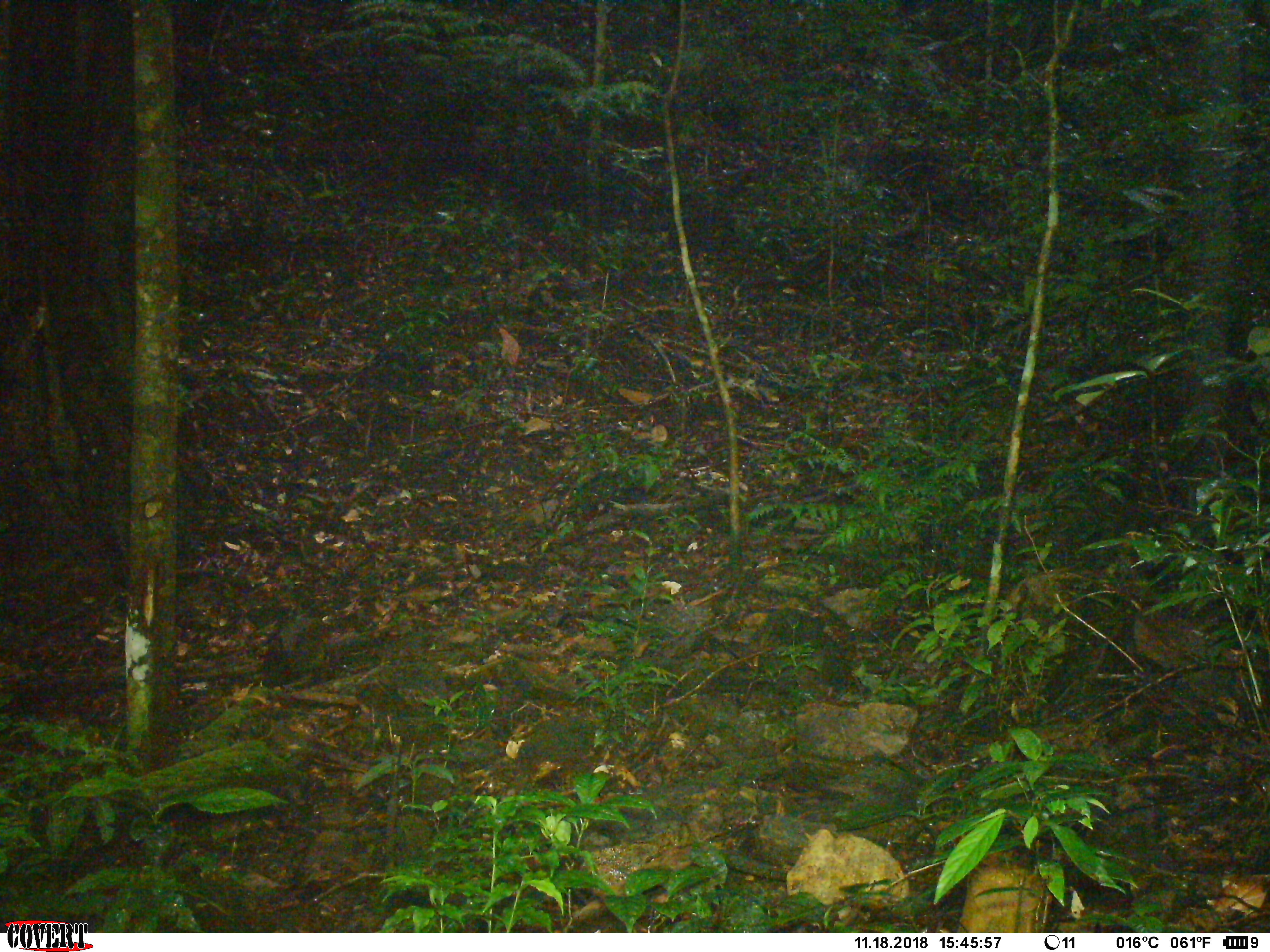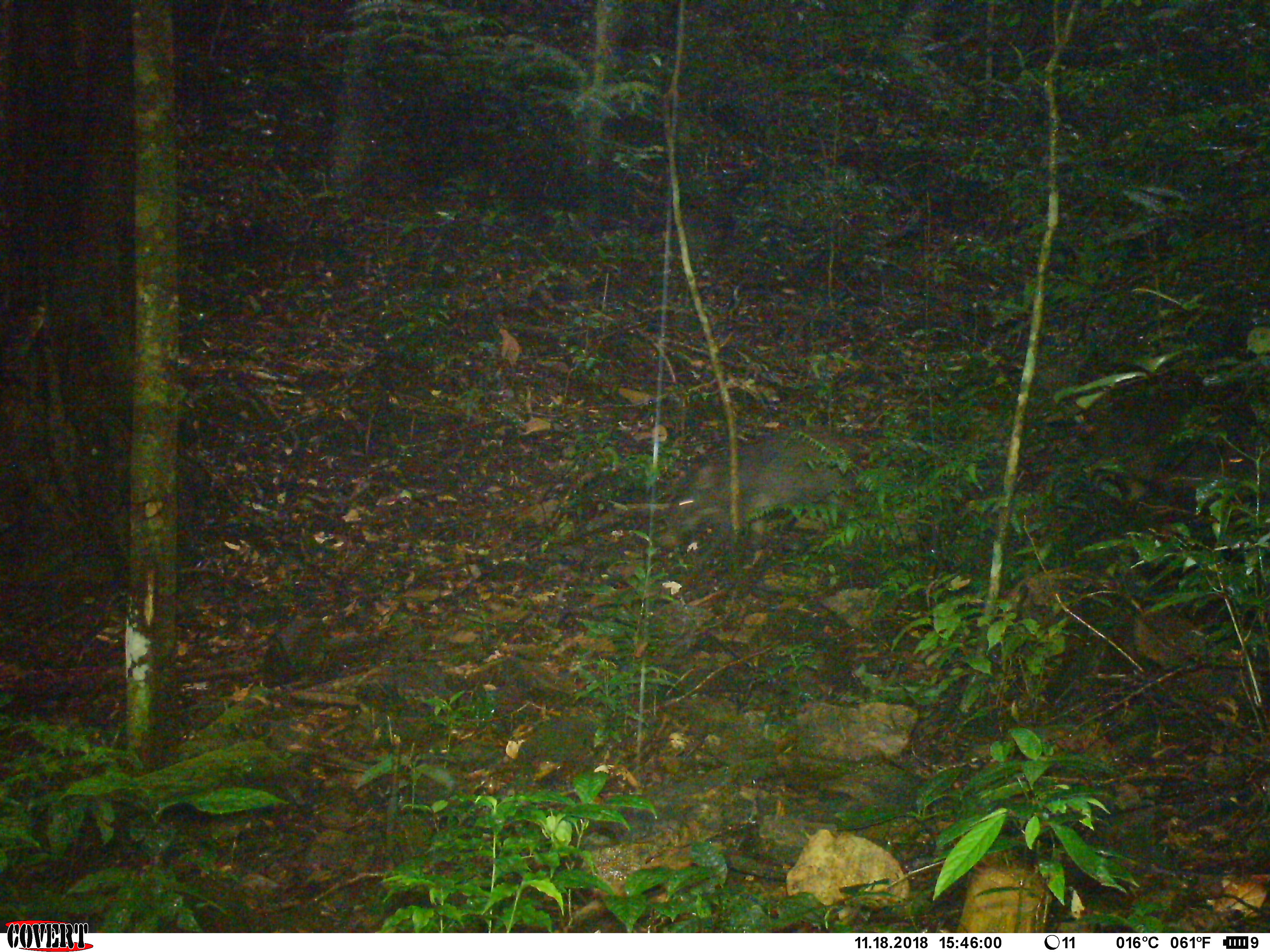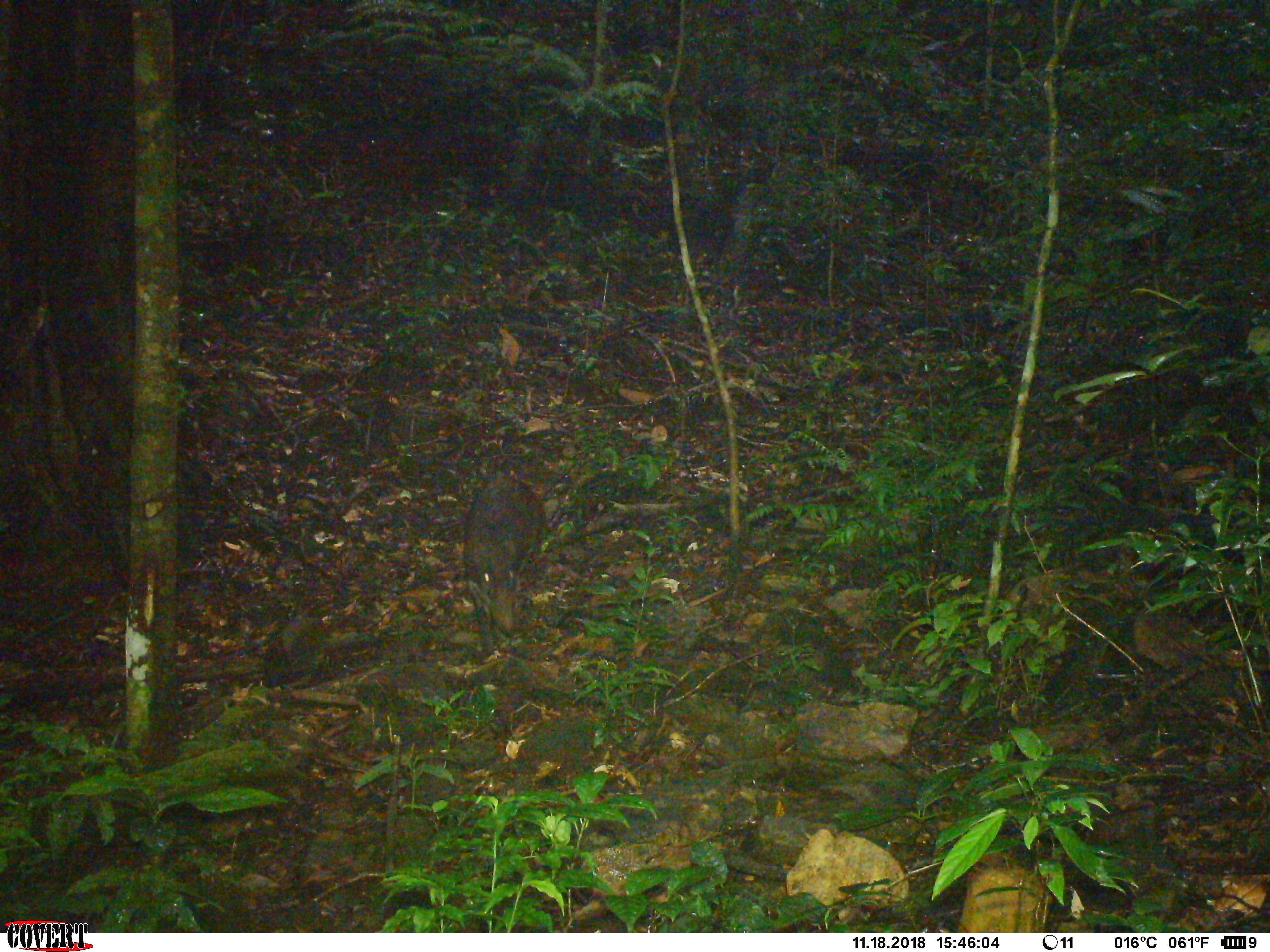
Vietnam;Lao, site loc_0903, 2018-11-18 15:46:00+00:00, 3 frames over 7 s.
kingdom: Animalia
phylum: Chordata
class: Mammalia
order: Artiodactyla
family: Suidae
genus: Sus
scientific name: Sus scrofa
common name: eurasian wild pig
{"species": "eurasian wild pig (Sus scrofa)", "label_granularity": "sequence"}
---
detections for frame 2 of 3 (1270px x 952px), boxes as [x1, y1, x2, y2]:
eurasian wild pig: [658, 428, 866, 546]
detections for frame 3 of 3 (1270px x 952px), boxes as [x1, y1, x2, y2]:
eurasian wild pig: [461, 476, 545, 657]